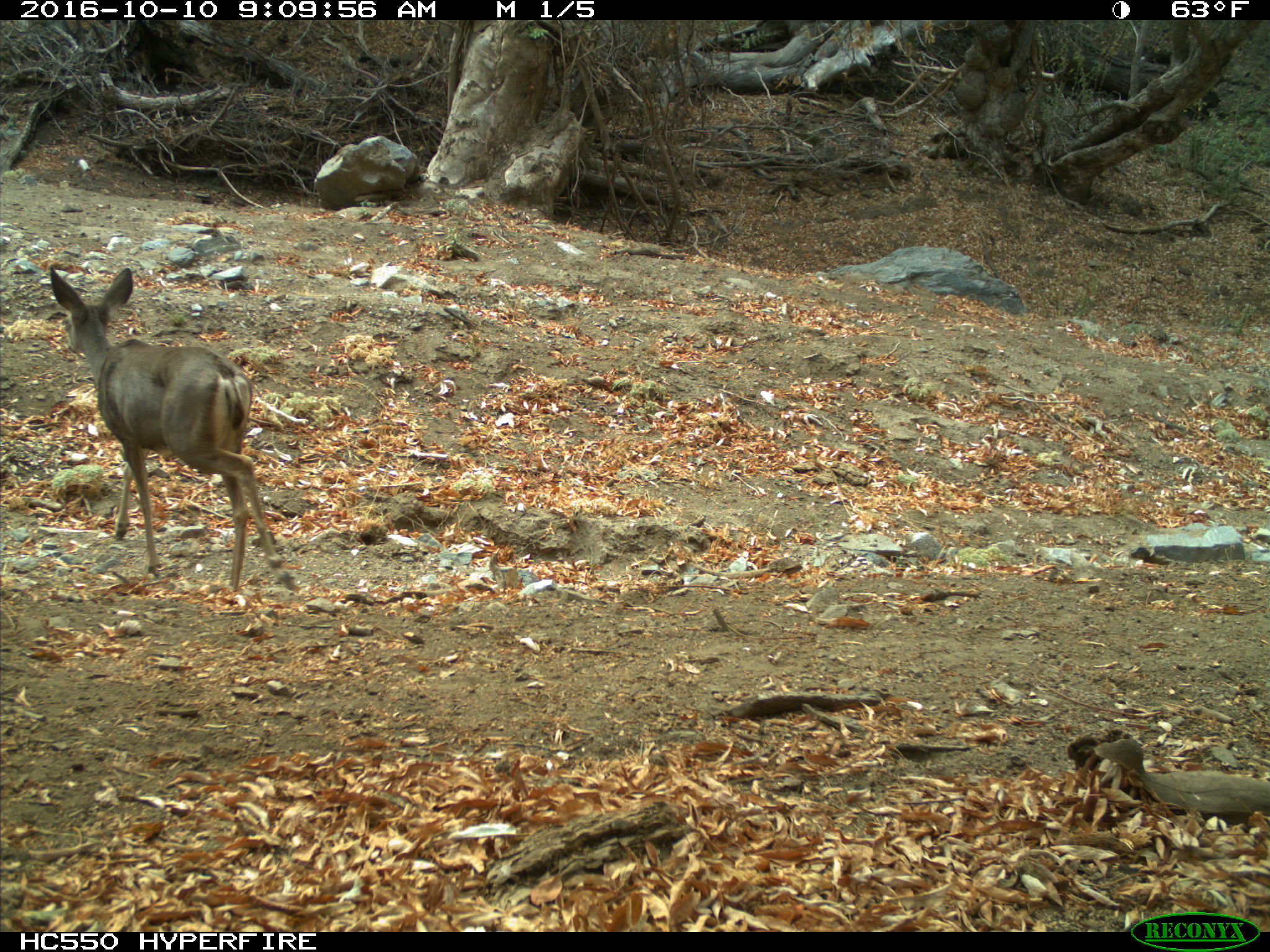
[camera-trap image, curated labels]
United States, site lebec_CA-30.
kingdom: Animalia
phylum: Chordata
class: Mammalia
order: Artiodactyla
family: Cervidae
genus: Odocoileus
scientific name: Odocoileus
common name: deer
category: unidentified deer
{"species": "unidentified deer (deer) (Odocoileus)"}